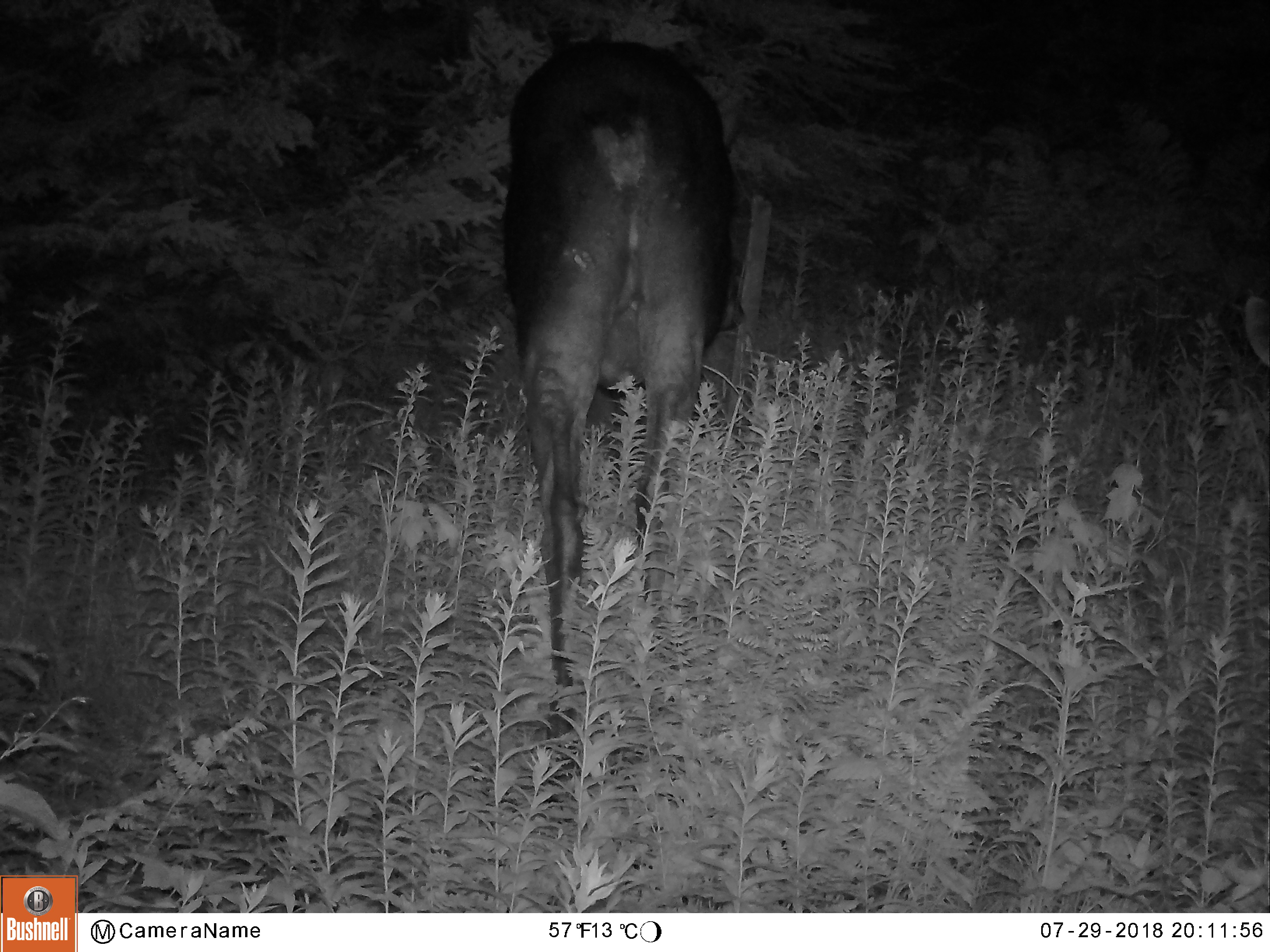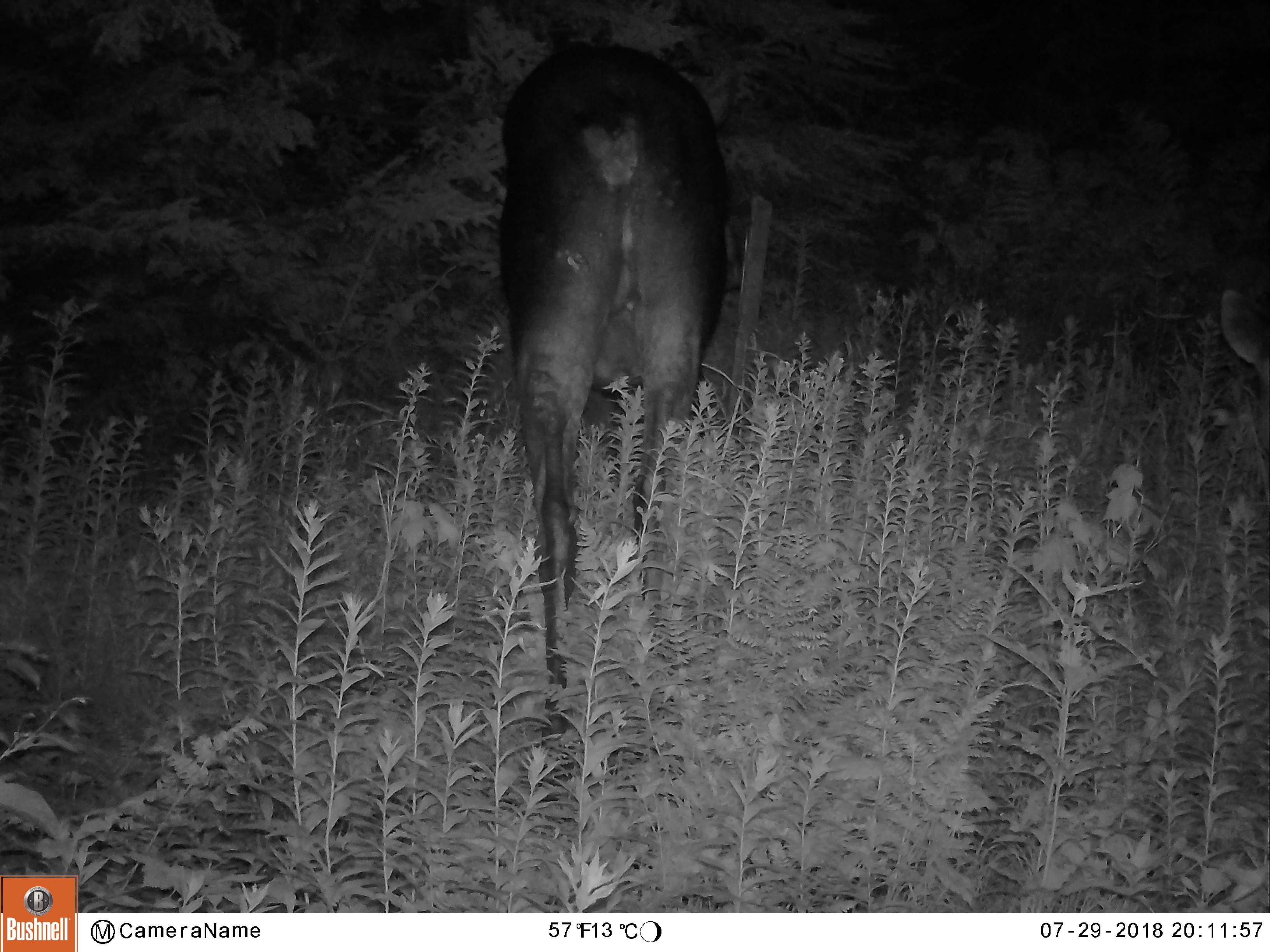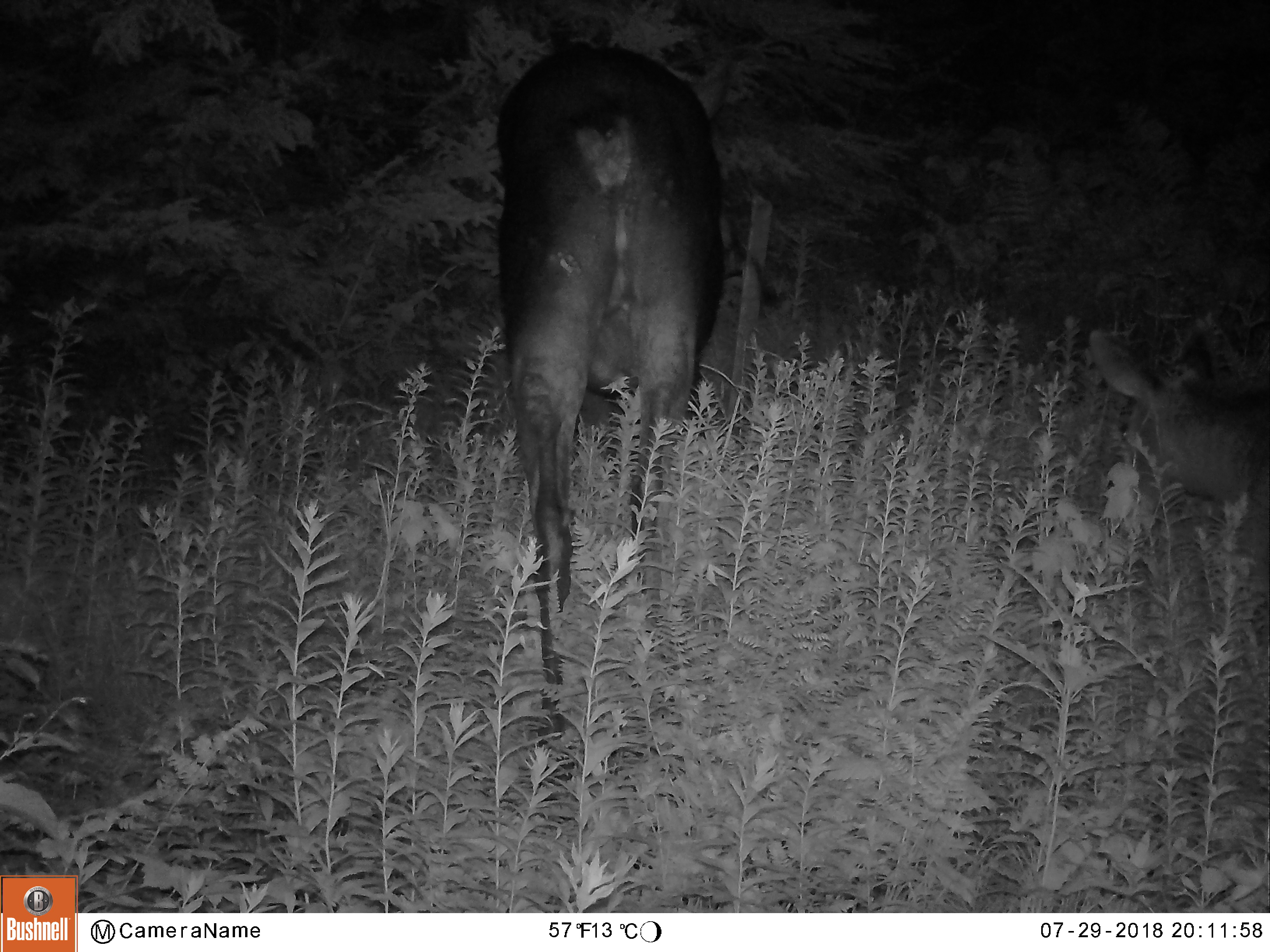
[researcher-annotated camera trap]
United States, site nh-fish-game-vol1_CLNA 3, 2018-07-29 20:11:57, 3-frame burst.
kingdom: Animalia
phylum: Chordata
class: Mammalia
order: Artiodactyla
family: Cervidae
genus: Alces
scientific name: Alces alces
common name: moose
Moose (Alces alces).